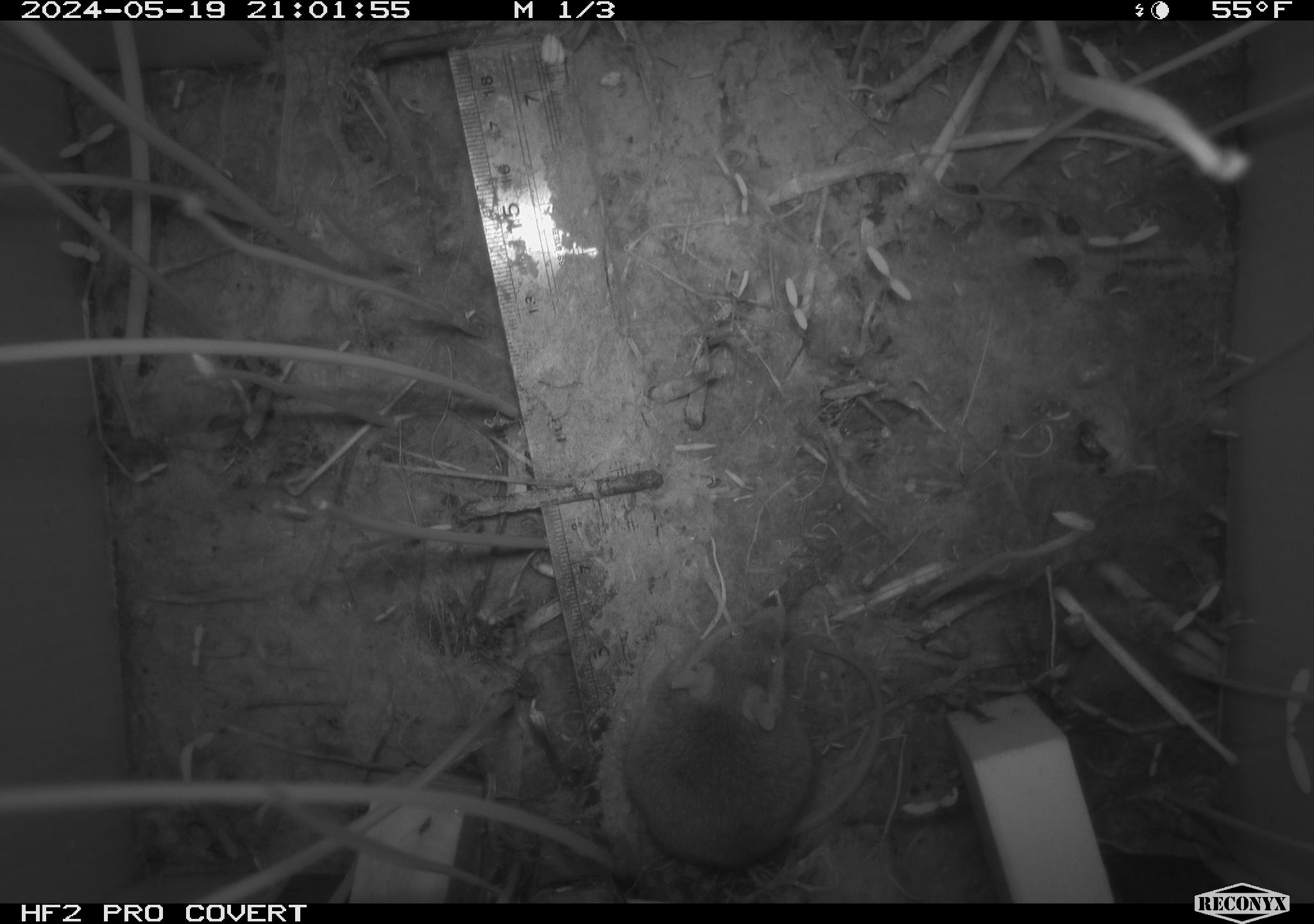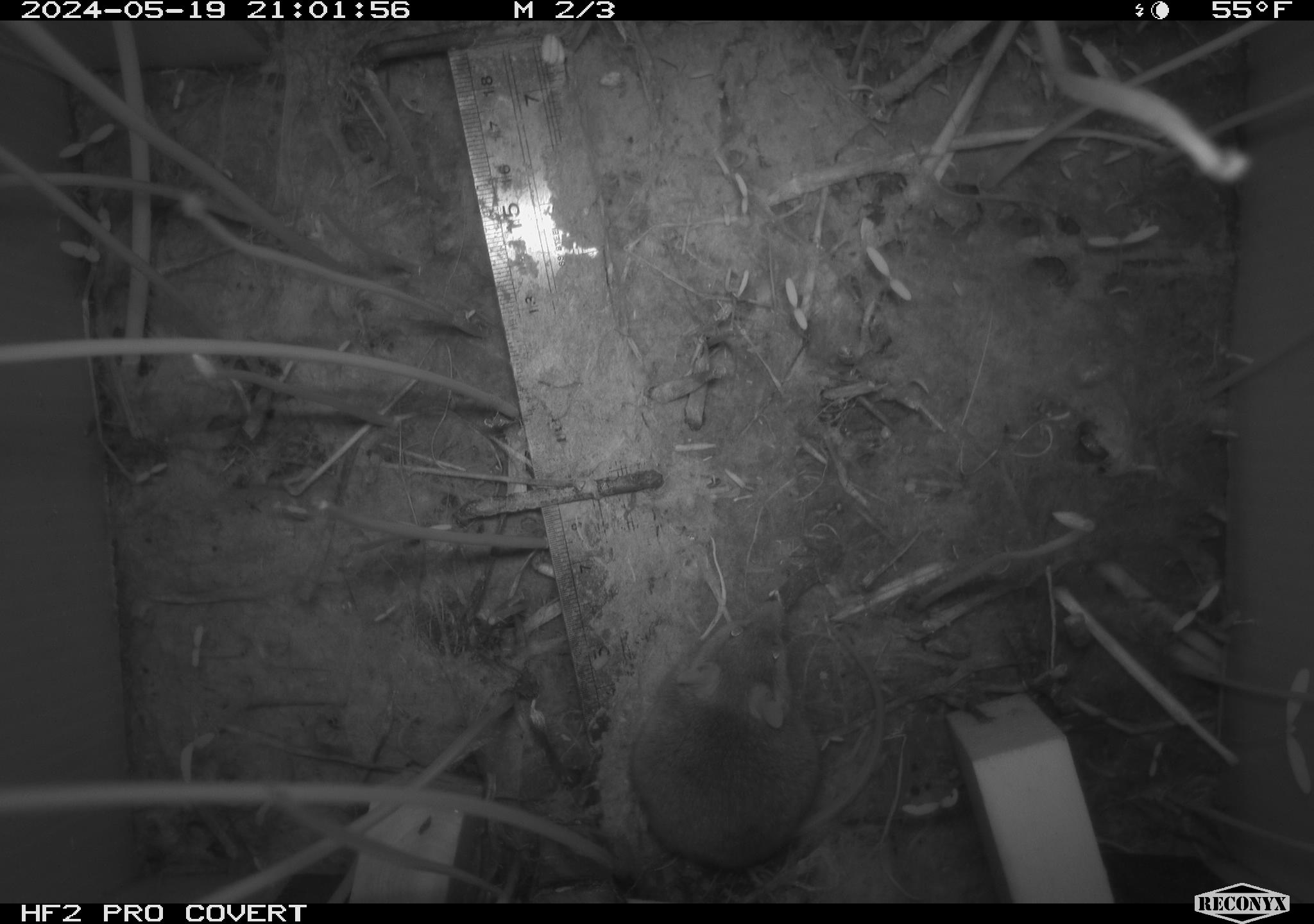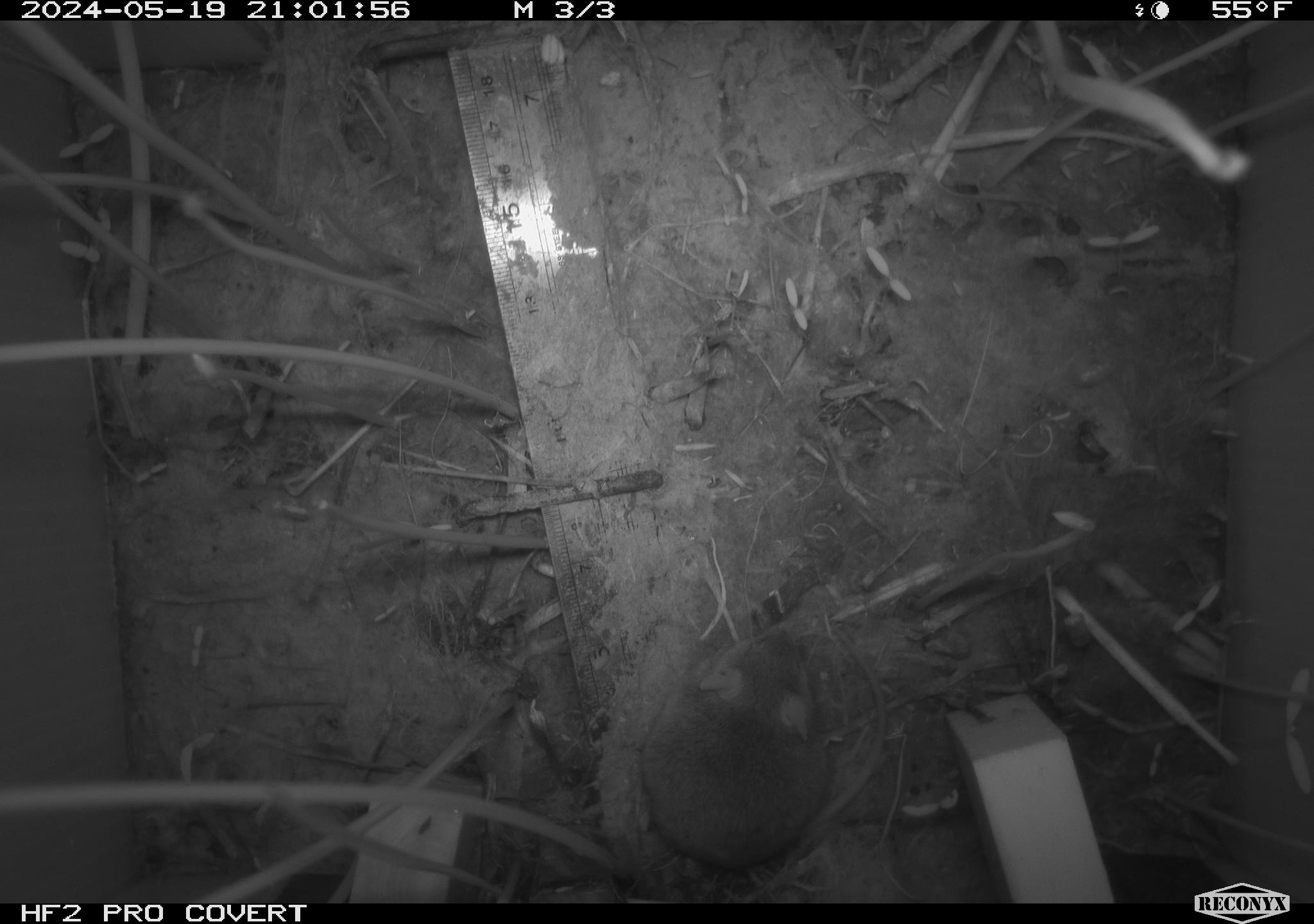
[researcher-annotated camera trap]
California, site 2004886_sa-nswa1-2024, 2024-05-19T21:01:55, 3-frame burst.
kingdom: Animalia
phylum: Chordata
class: Mammalia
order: Rodentia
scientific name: Rodentia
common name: mouse species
Mouse species (Rodentia).